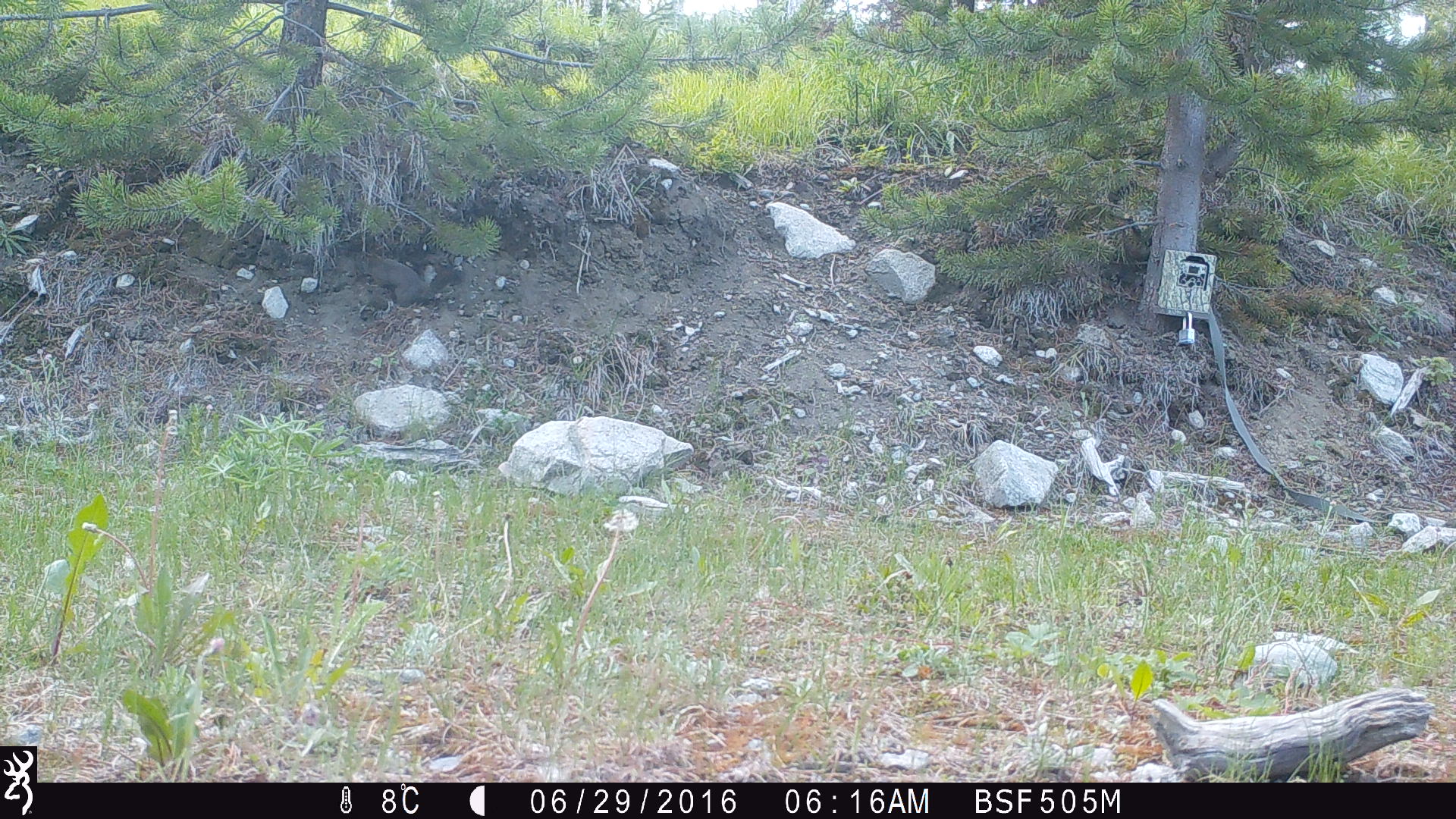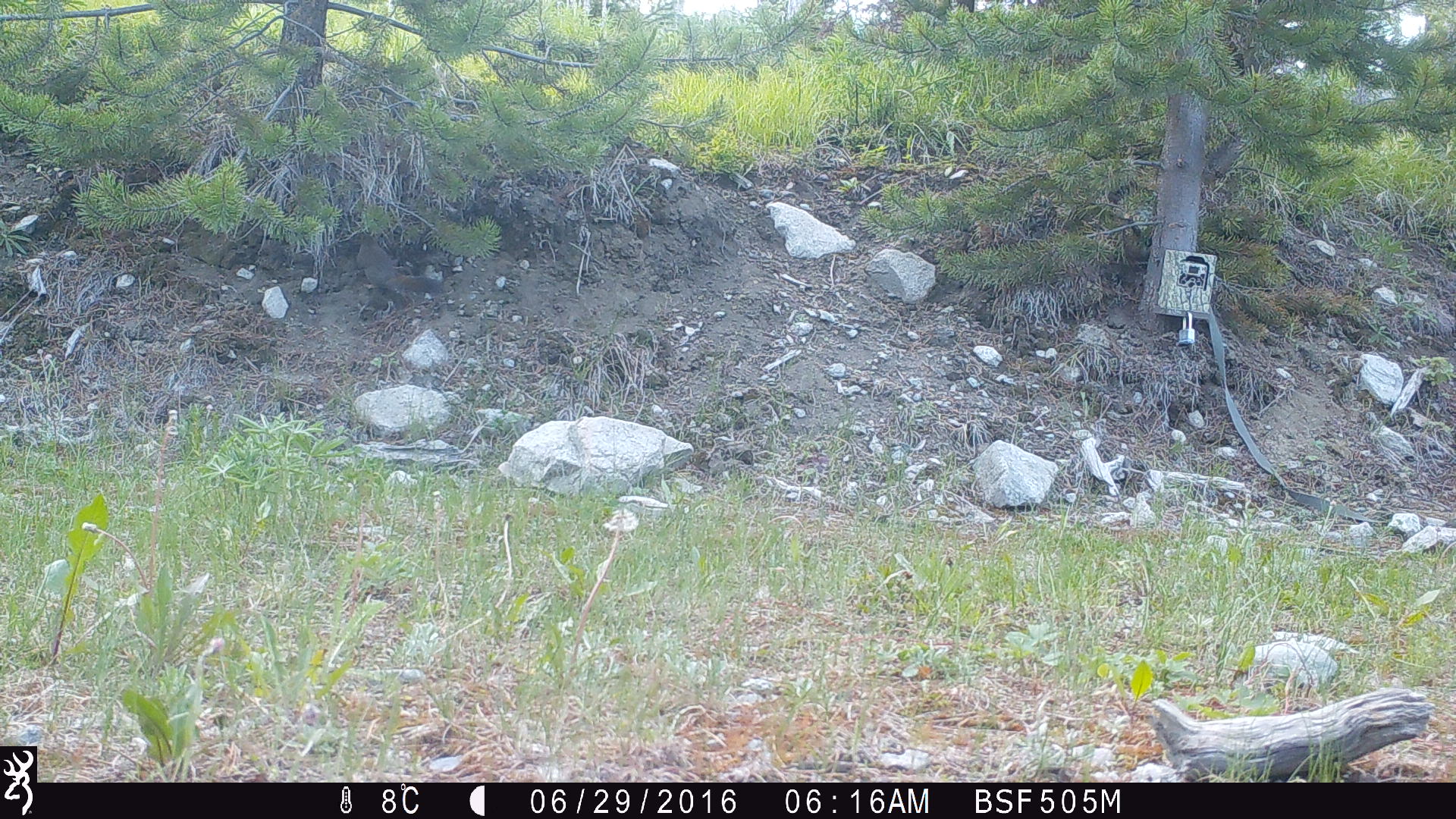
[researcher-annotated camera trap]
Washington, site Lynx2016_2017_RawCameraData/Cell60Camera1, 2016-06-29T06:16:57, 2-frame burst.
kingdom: Animalia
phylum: Chordata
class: Mammalia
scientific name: Mammalia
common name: small mammal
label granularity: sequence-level